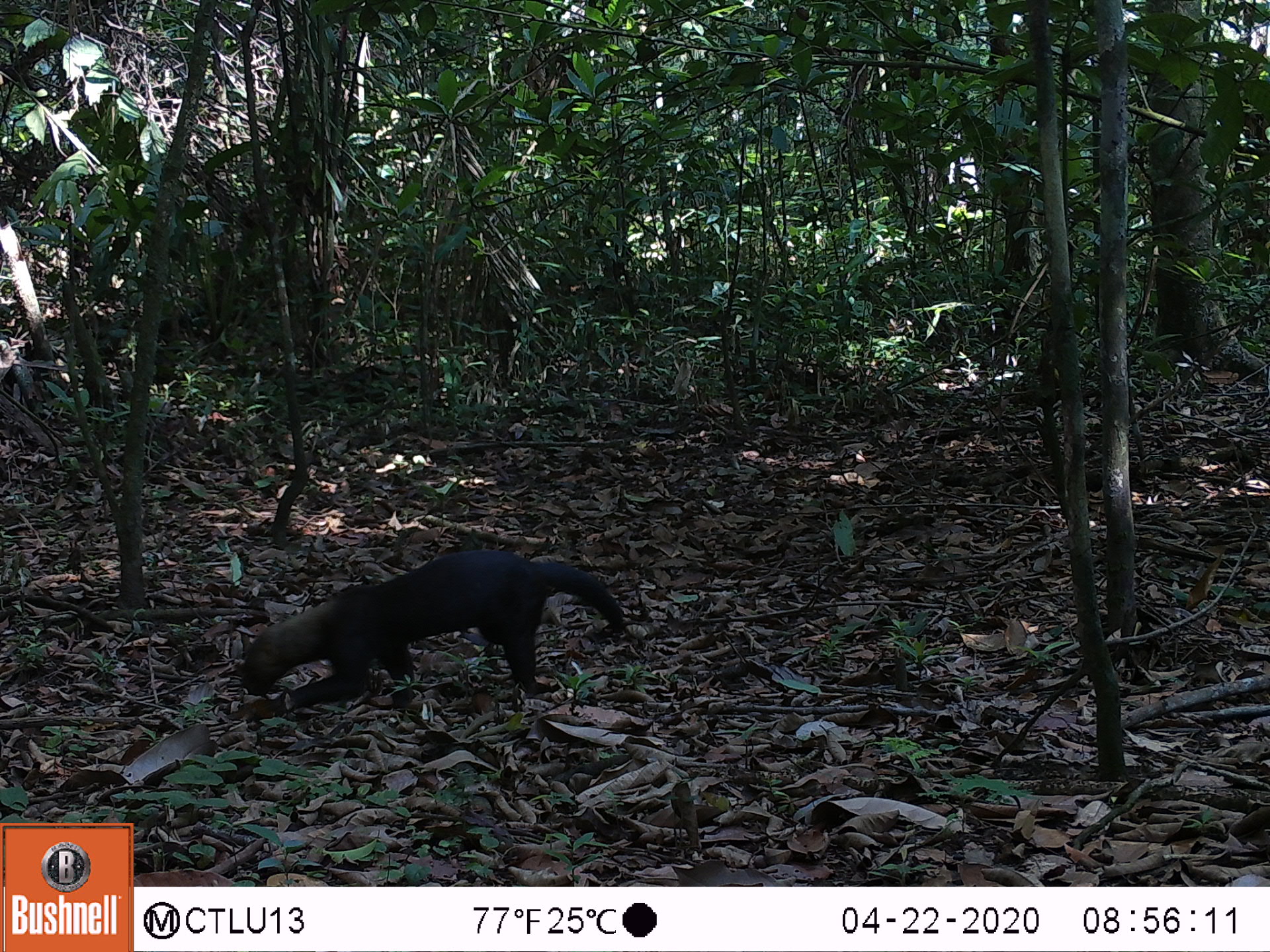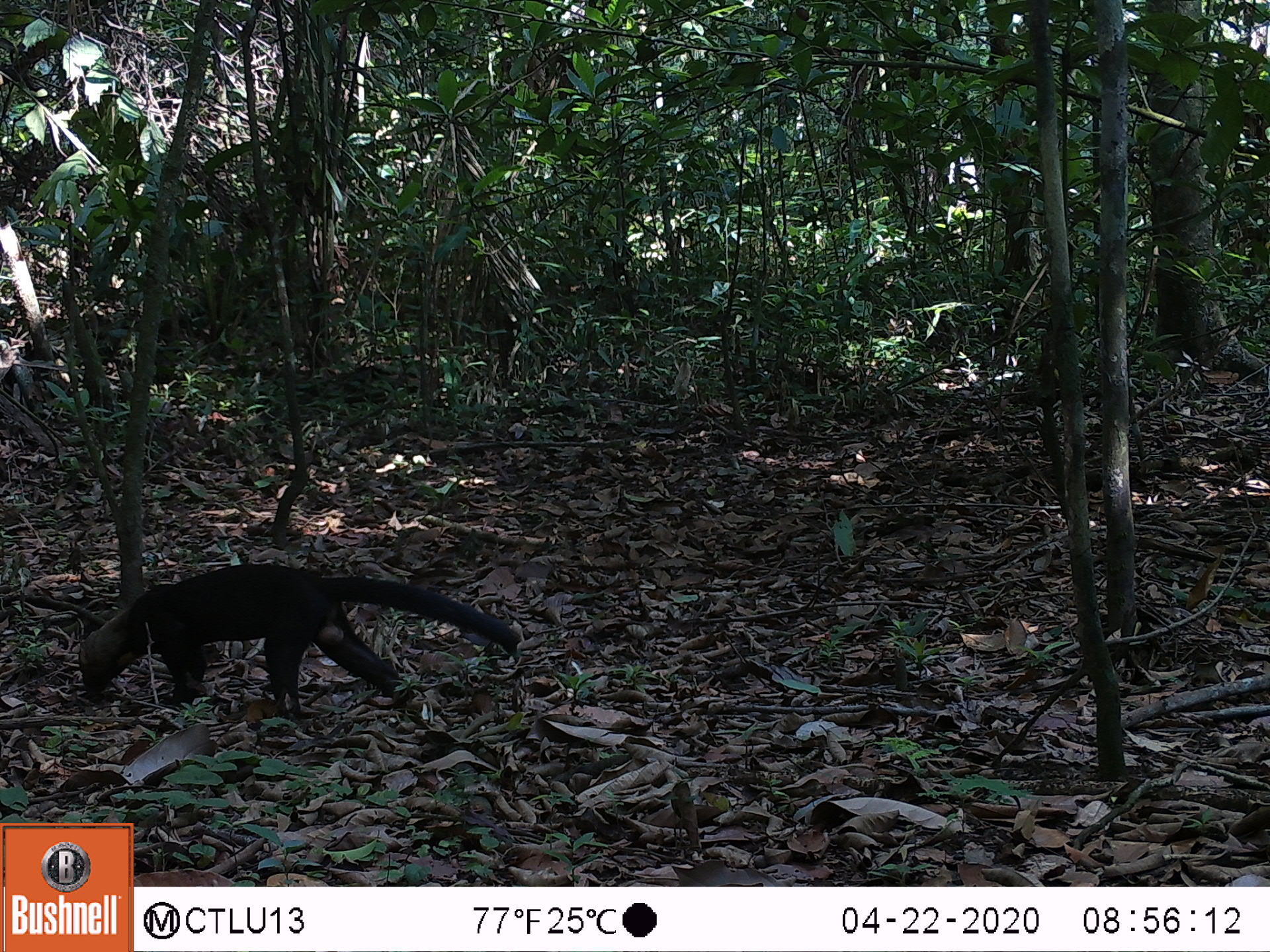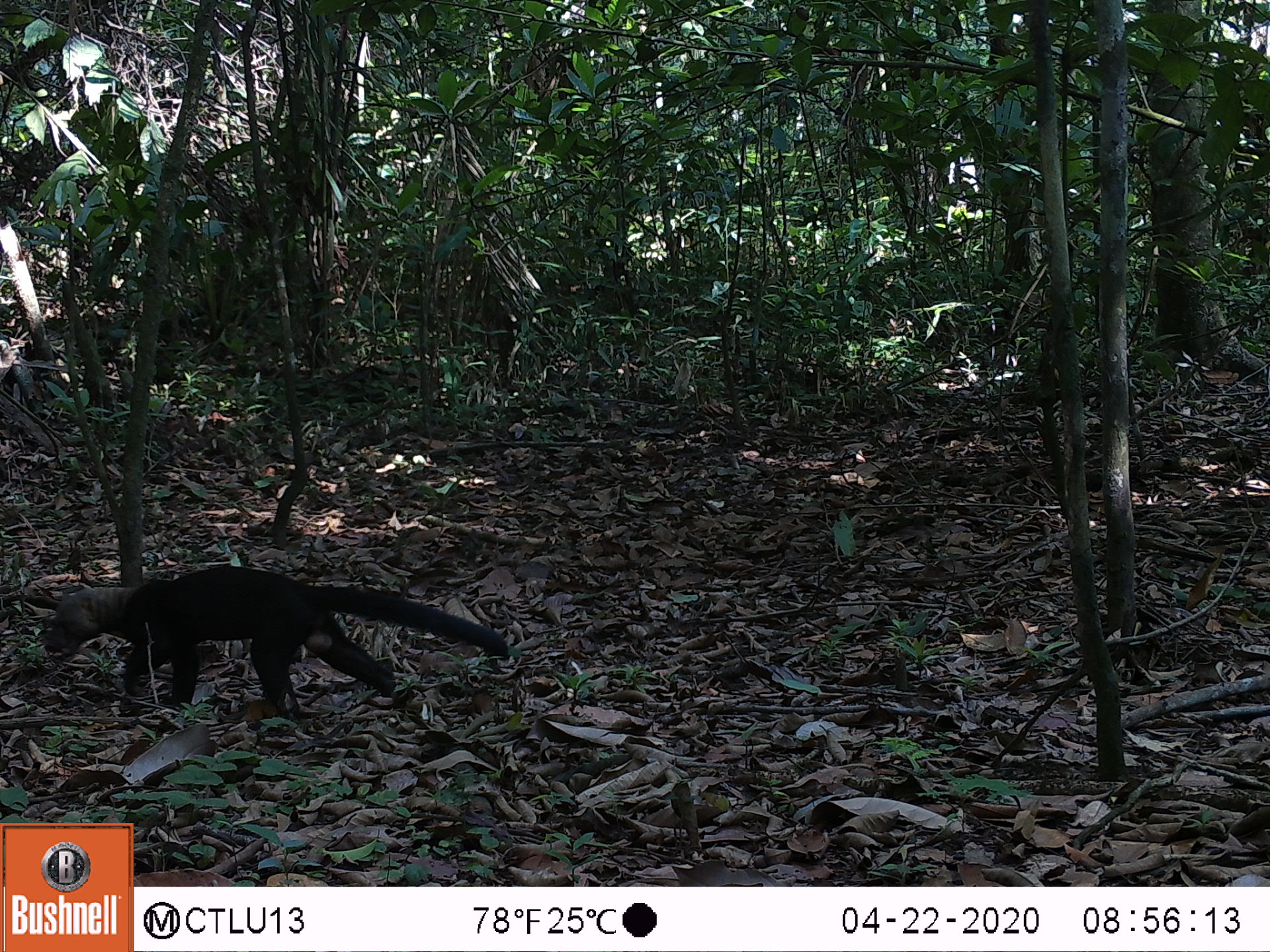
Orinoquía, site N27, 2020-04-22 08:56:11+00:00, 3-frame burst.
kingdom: Animalia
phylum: Chordata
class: Mammalia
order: Carnivora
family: Mustelidae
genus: Eira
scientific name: Eira barbara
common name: tayra